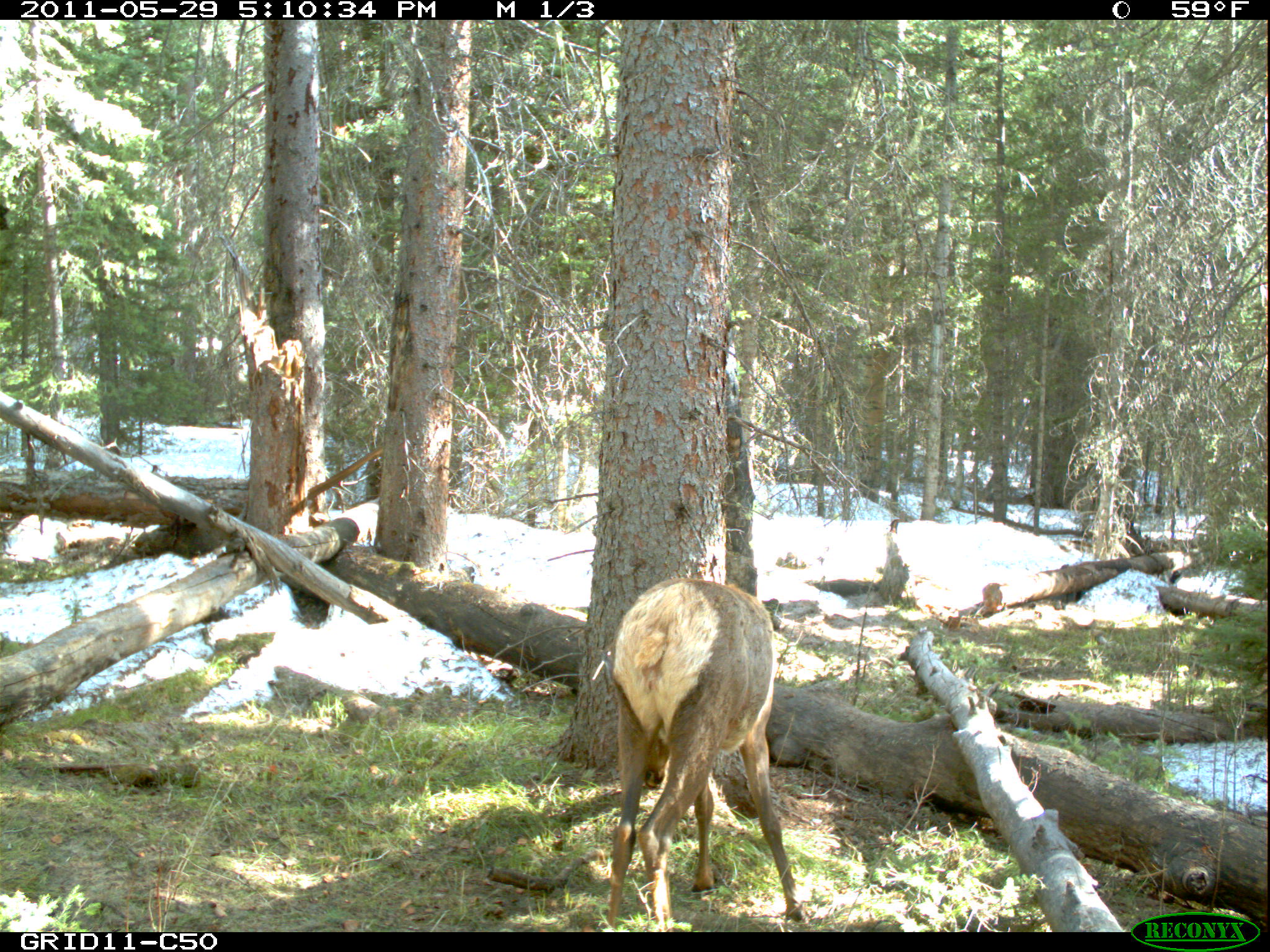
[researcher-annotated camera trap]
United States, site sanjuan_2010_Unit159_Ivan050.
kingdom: Animalia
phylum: Chordata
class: Mammalia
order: Artiodactyla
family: Cervidae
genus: Cervus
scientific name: Cervus elaphus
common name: red deer